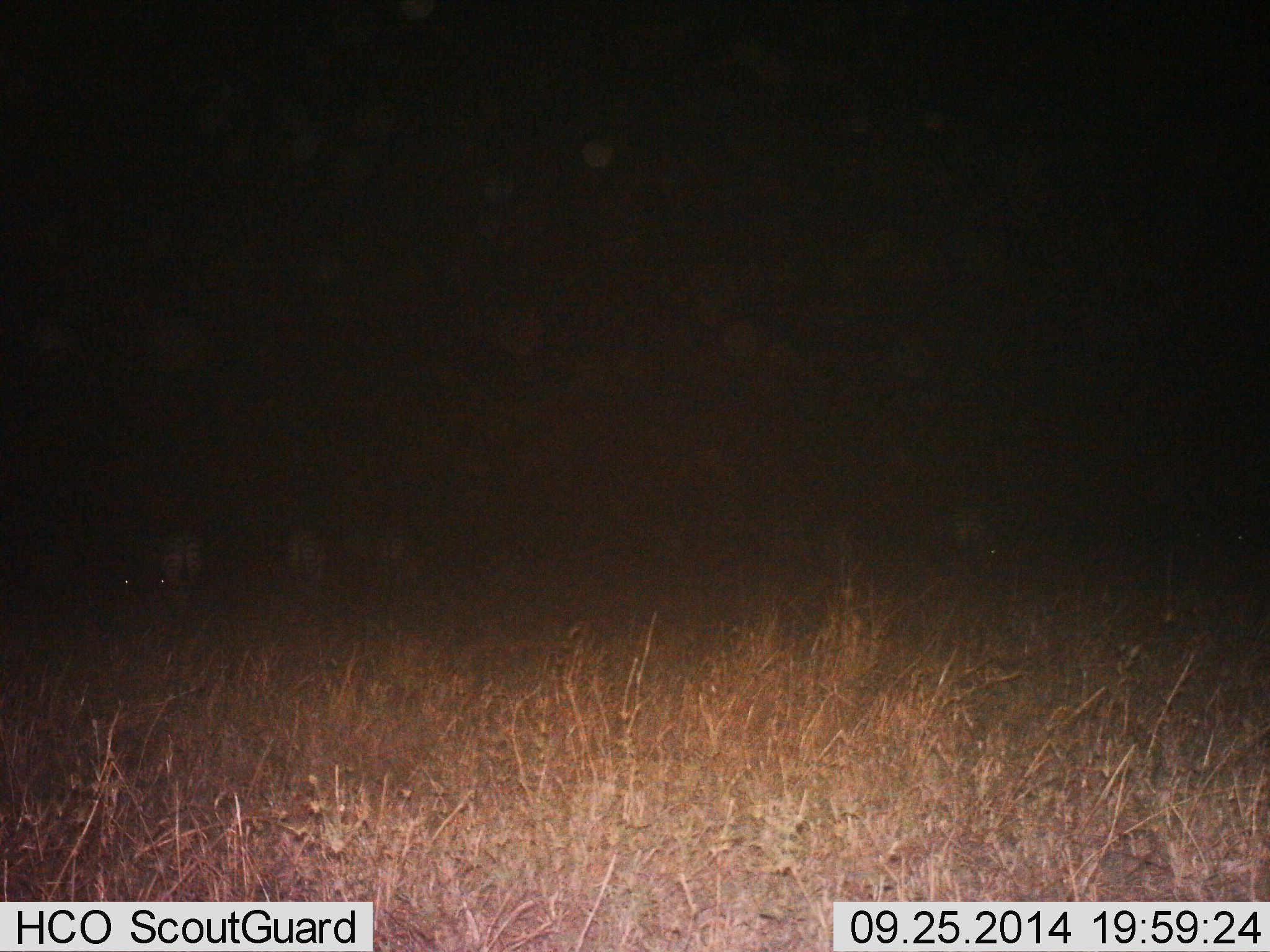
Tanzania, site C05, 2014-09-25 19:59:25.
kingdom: Animalia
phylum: Chordata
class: Mammalia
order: Perissodactyla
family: Equidae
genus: Equus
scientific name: Equus quagga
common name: plains zebra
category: zebra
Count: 4.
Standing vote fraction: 40%.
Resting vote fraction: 10%.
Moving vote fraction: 0%.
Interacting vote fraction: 0%.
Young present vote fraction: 0%.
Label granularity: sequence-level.